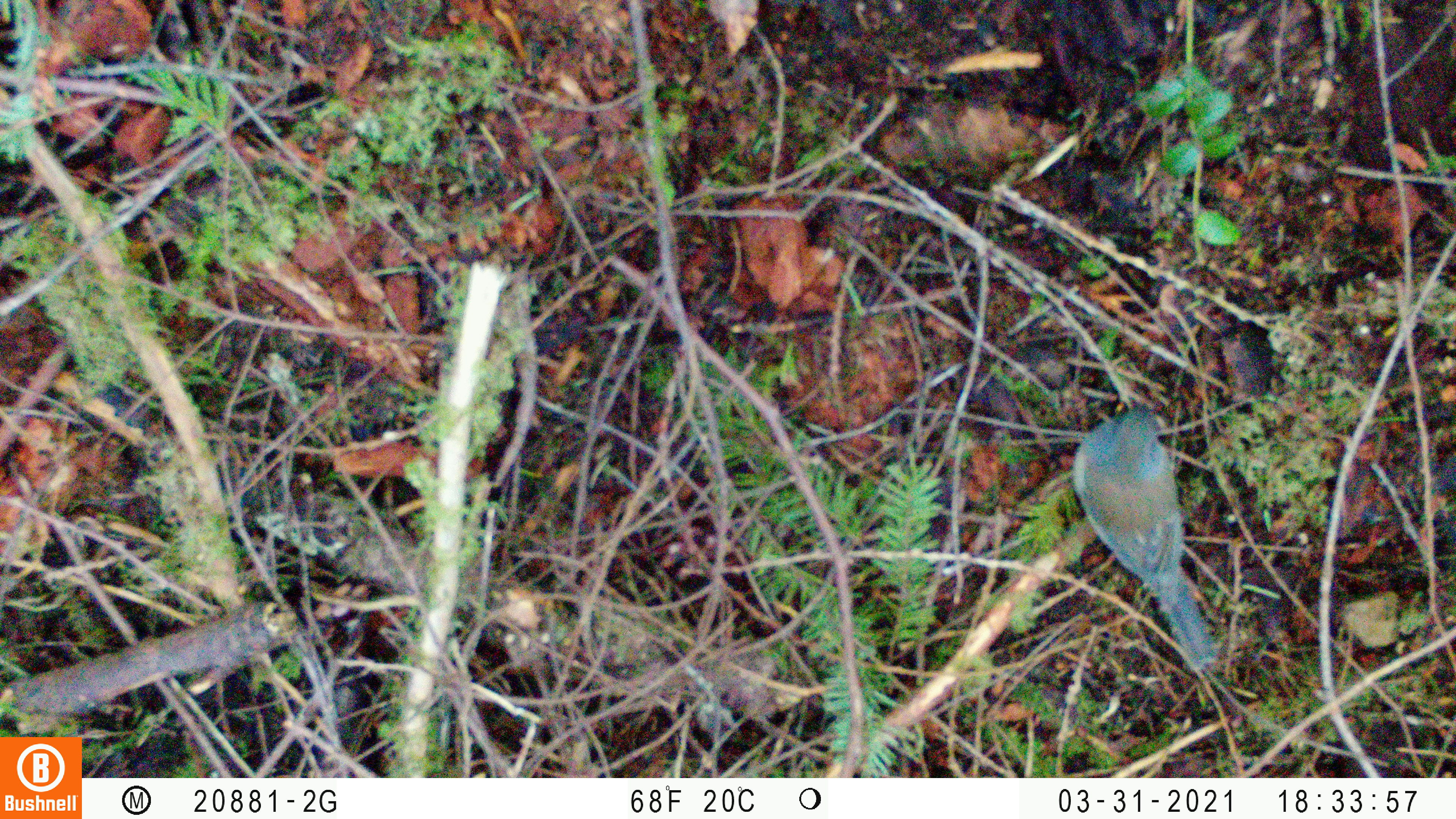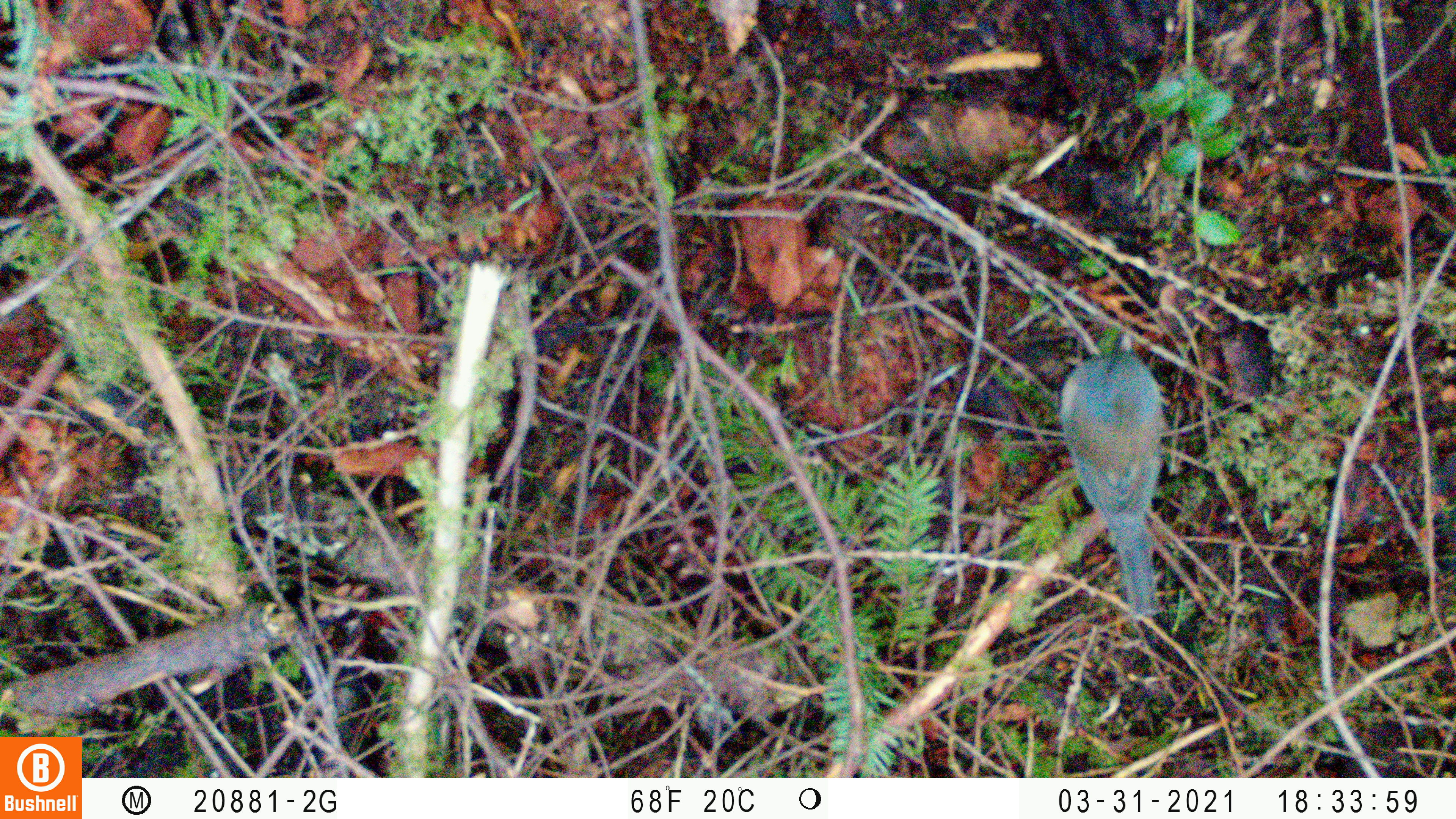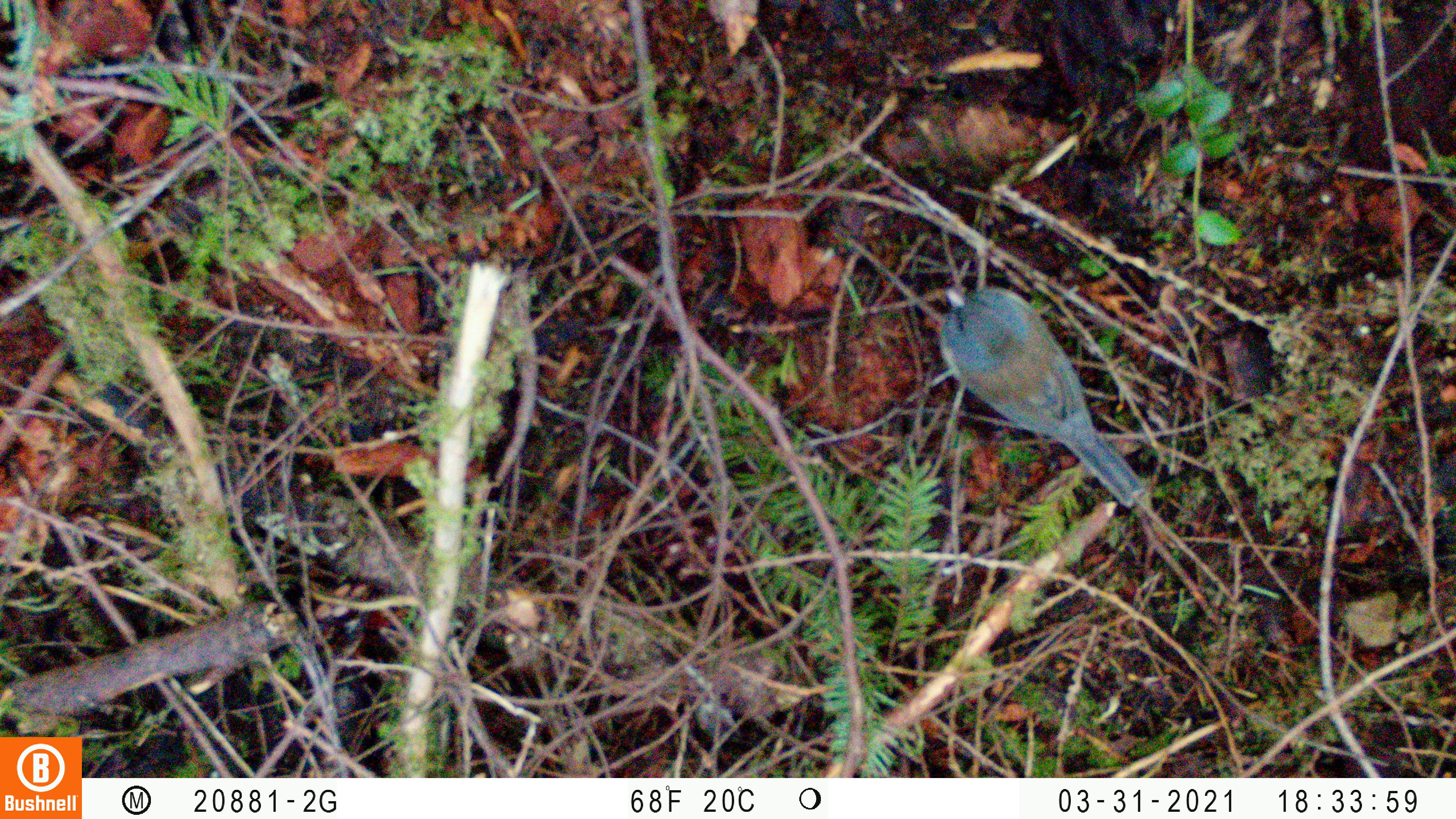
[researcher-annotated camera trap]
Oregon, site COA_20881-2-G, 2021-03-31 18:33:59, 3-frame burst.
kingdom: Animalia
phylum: Chordata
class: Aves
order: Passeriformes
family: Passerellidae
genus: Junco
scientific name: Junco hyemalis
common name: dark-eyed junco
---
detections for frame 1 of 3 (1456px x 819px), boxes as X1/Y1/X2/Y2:
dark-eyed junco: 1038/380/1238/696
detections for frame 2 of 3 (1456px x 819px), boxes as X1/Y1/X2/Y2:
dark-eyed junco: 1035/318/1184/640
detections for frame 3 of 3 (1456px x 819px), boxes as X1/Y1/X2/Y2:
dark-eyed junco: 907/259/1159/536